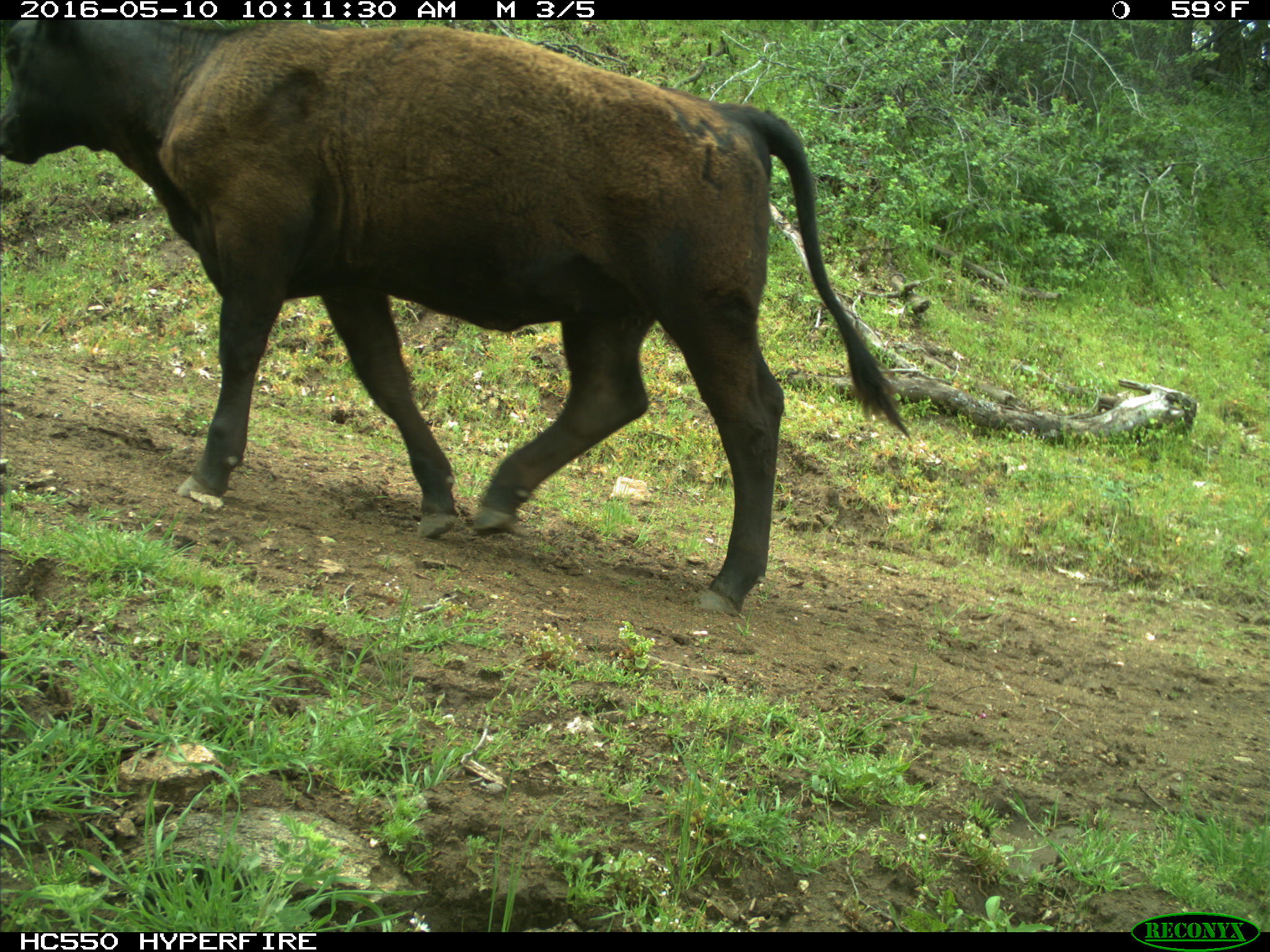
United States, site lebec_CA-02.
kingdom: Animalia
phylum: Chordata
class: Mammalia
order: Artiodactyla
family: Bovidae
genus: Bos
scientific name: Bos taurus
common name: domestic cow